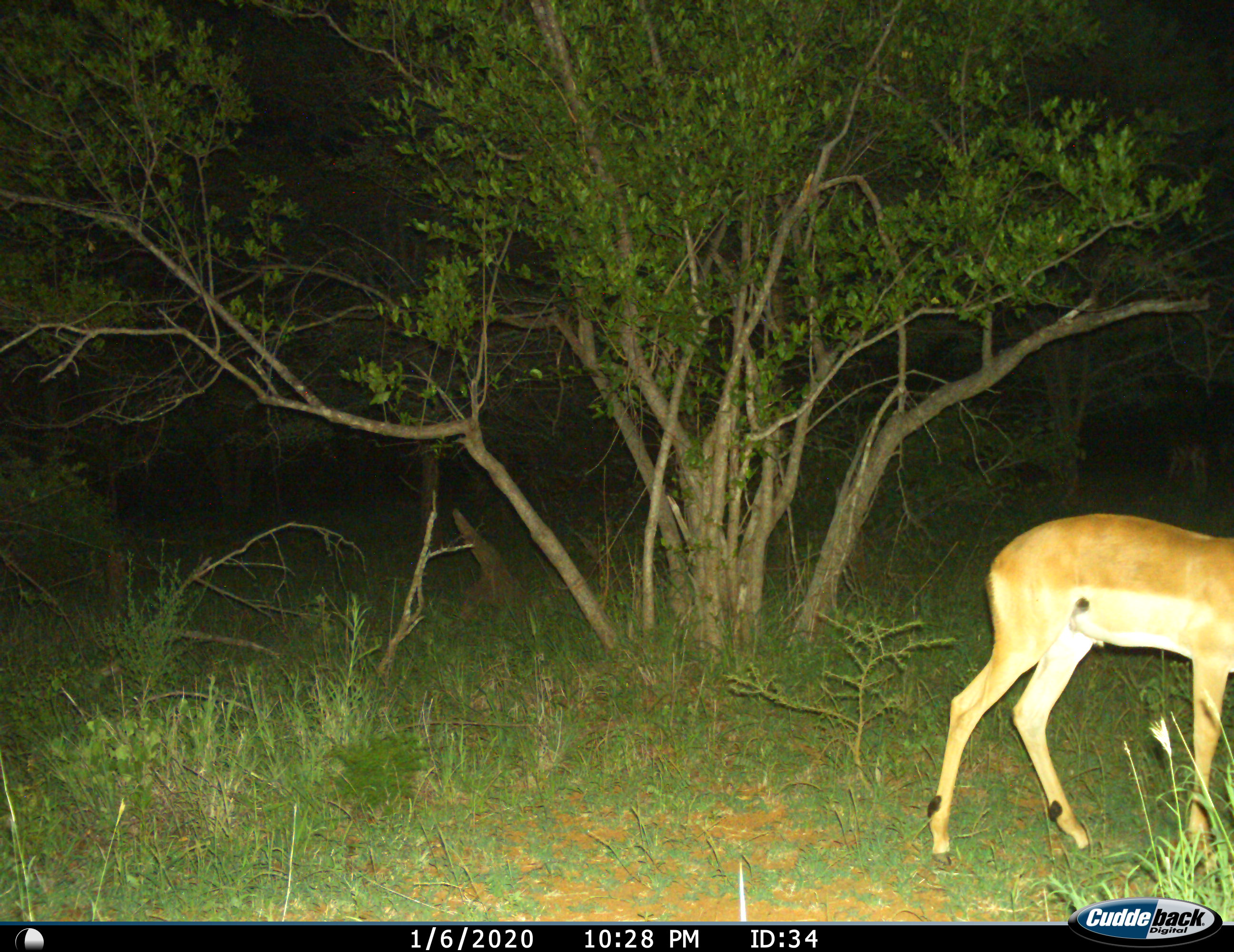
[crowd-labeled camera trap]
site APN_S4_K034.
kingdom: Animalia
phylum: Chordata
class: Mammalia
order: Artiodactyla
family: Bovidae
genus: Aepyceros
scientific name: Aepyceros melampus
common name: impala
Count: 1.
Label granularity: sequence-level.